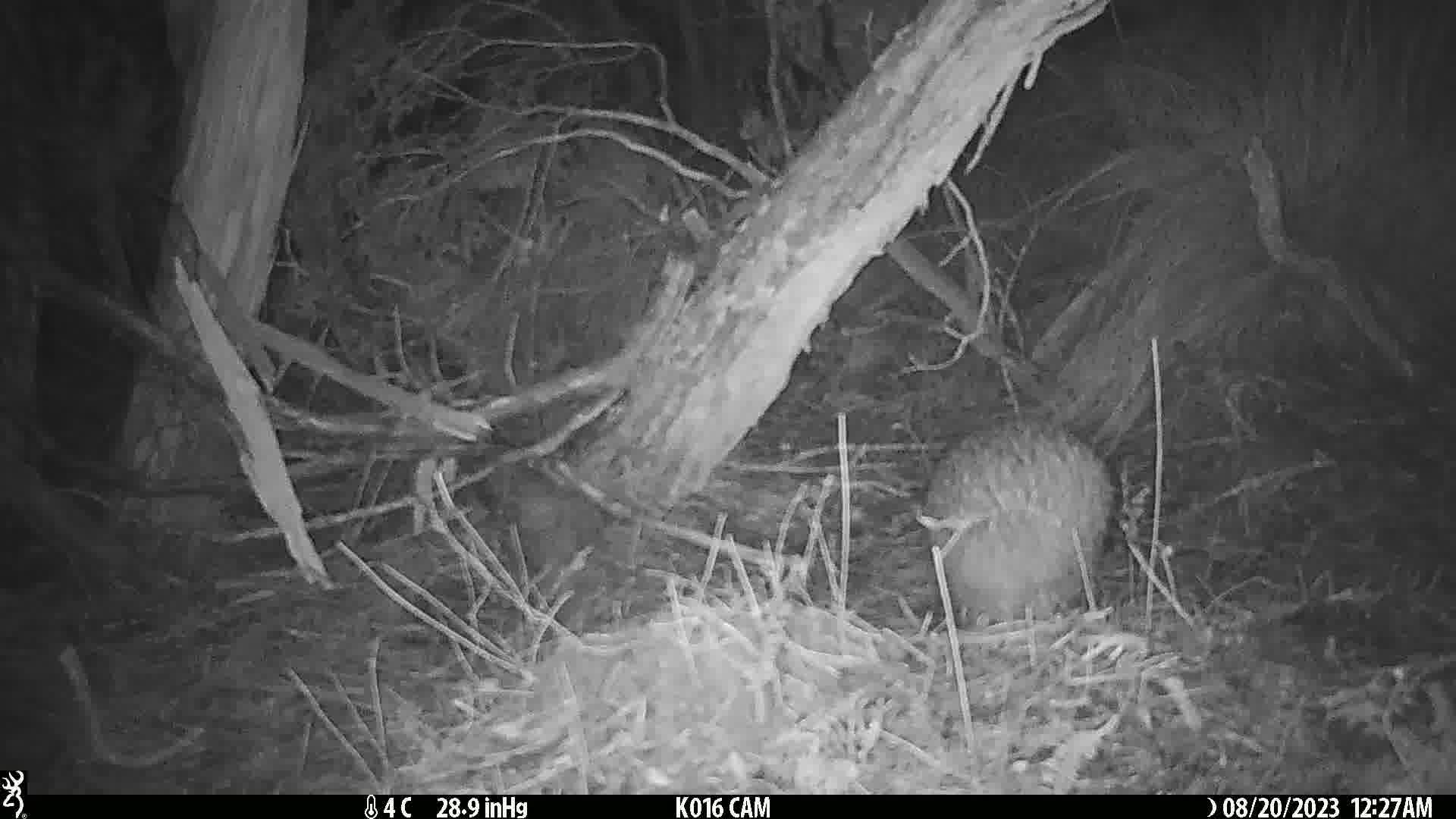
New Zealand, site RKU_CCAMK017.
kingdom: Animalia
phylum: Chordata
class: Aves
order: Apterygiformes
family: Apterygidae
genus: Apteryx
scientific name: Apteryx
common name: kiwi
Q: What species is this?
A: Kiwi (Apteryx).